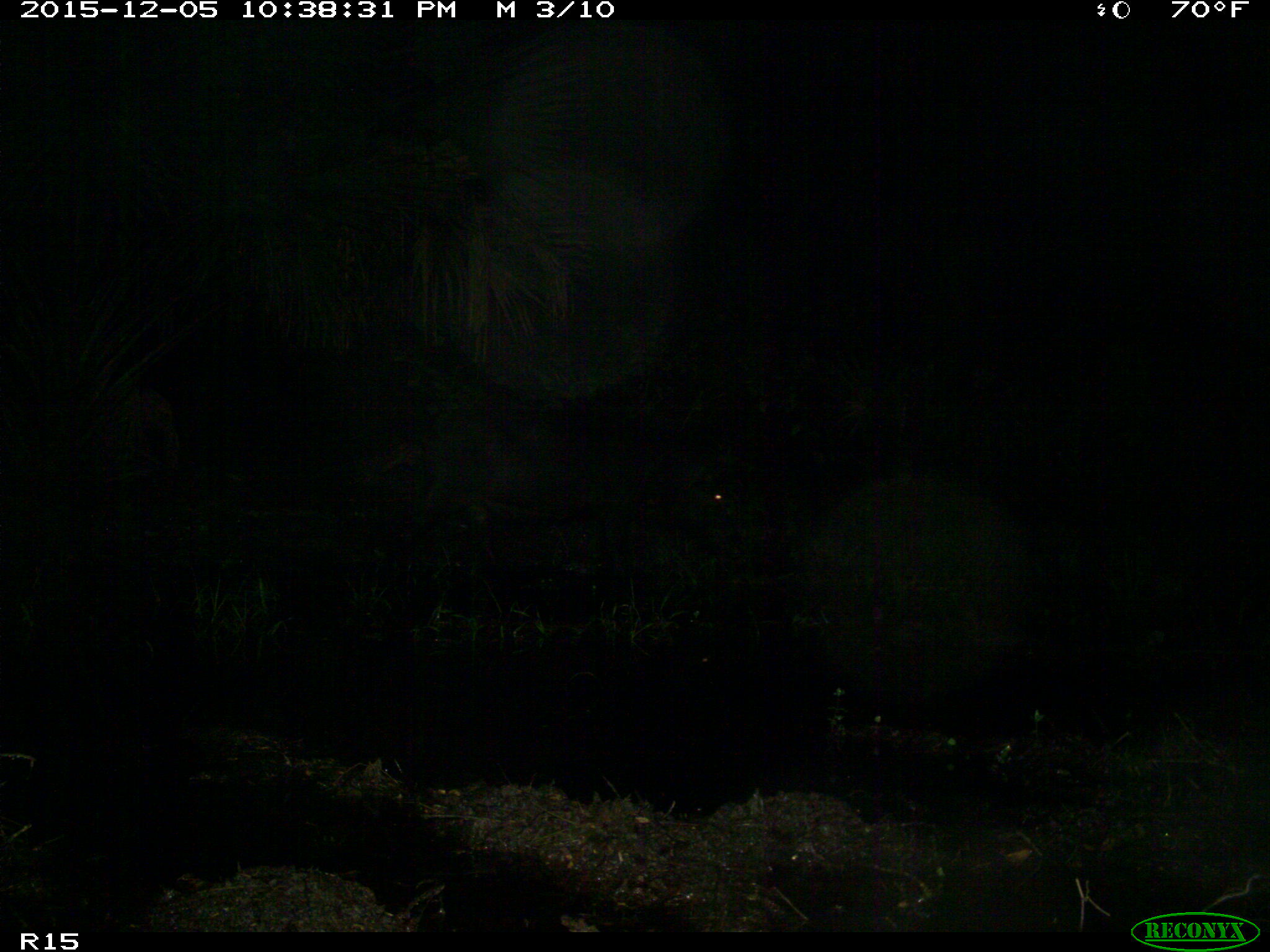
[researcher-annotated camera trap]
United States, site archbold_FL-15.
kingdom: Animalia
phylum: Chordata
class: Mammalia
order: Artiodactyla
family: Suidae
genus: Sus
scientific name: Sus scrofa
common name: wild boar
Sus scrofa (wild boar).